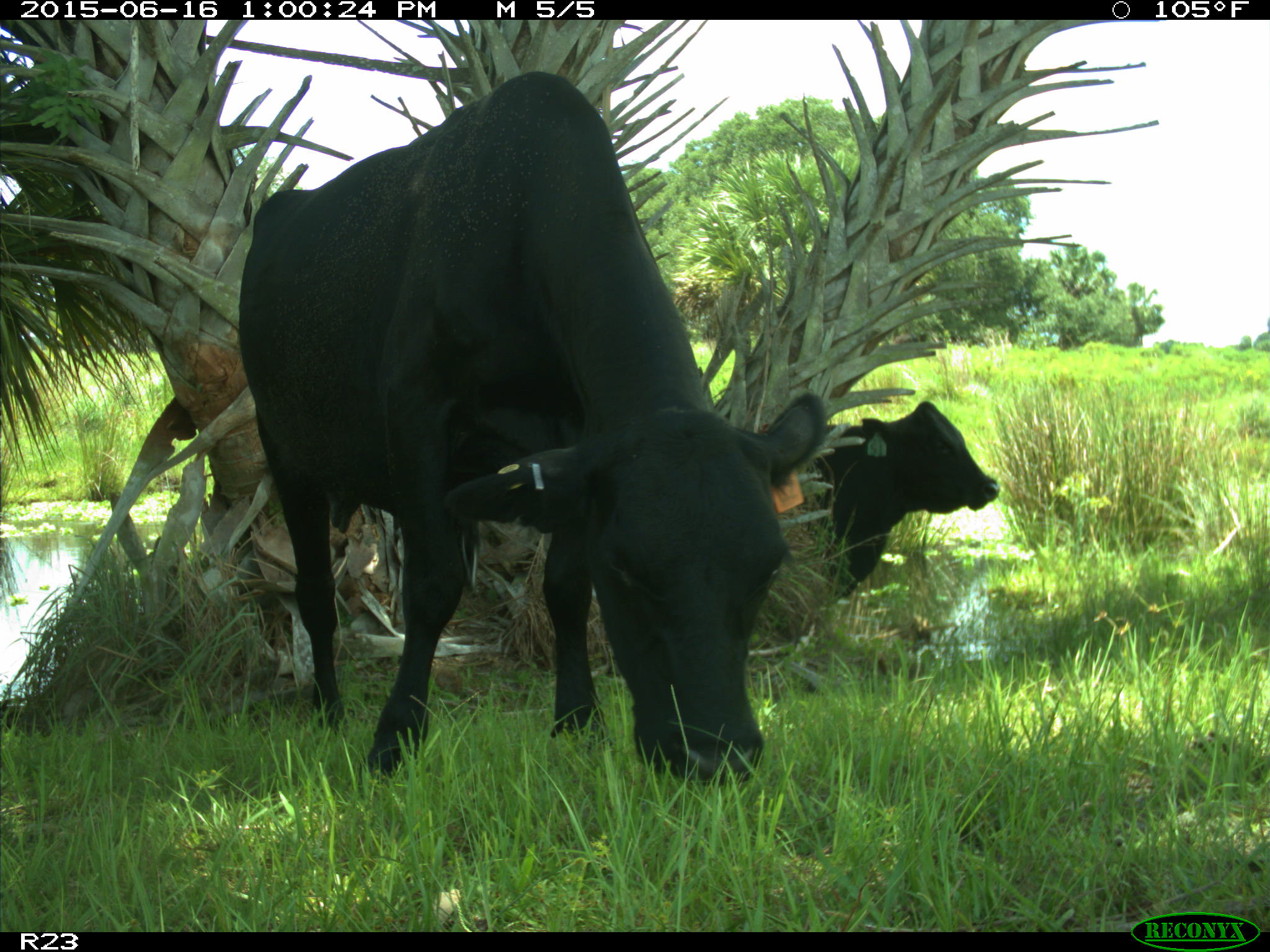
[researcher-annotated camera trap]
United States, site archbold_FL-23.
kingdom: Animalia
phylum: Chordata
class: Mammalia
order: Artiodactyla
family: Bovidae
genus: Bos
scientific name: Bos taurus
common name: domestic cow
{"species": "Bos taurus (domestic cow)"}